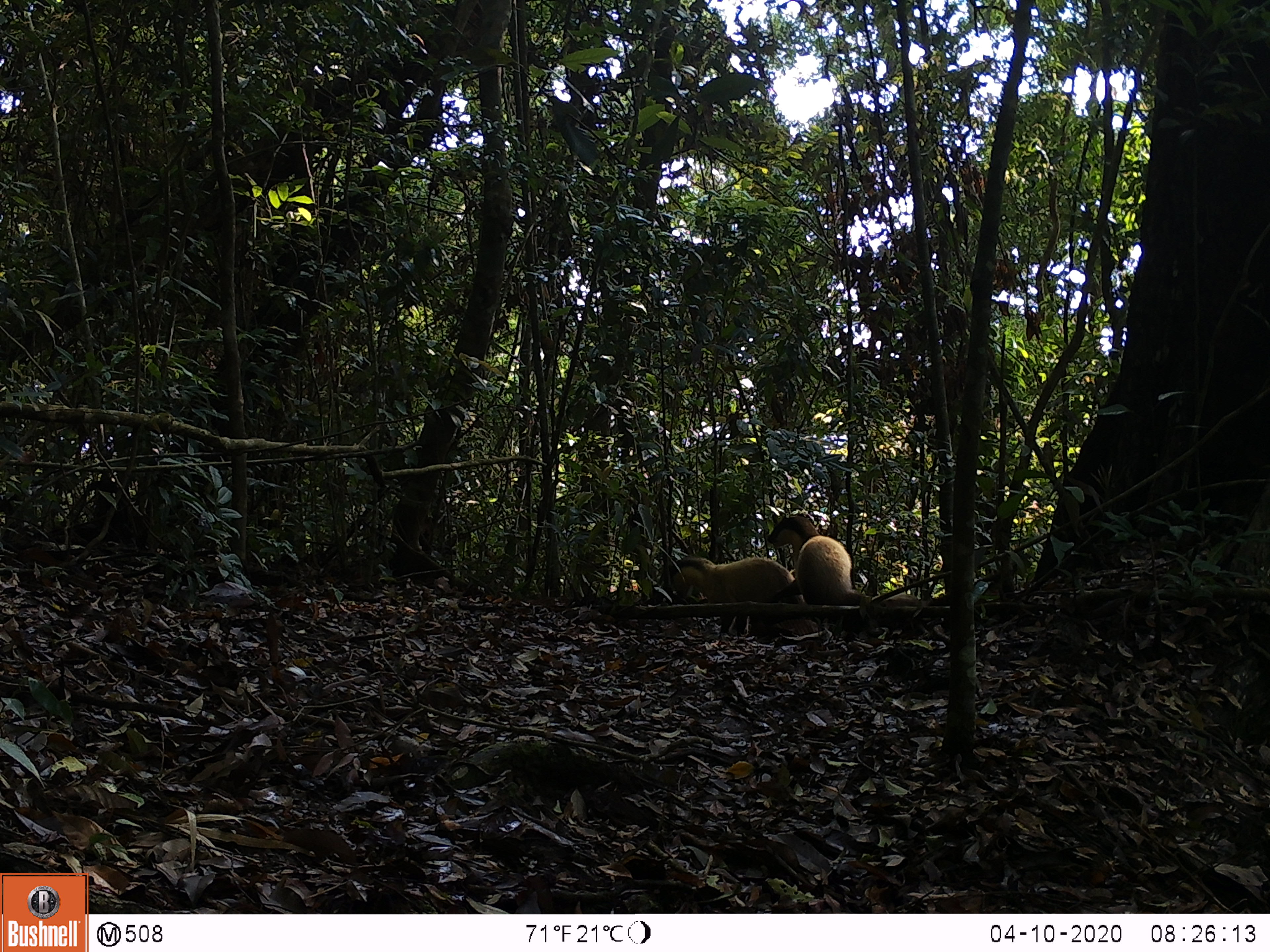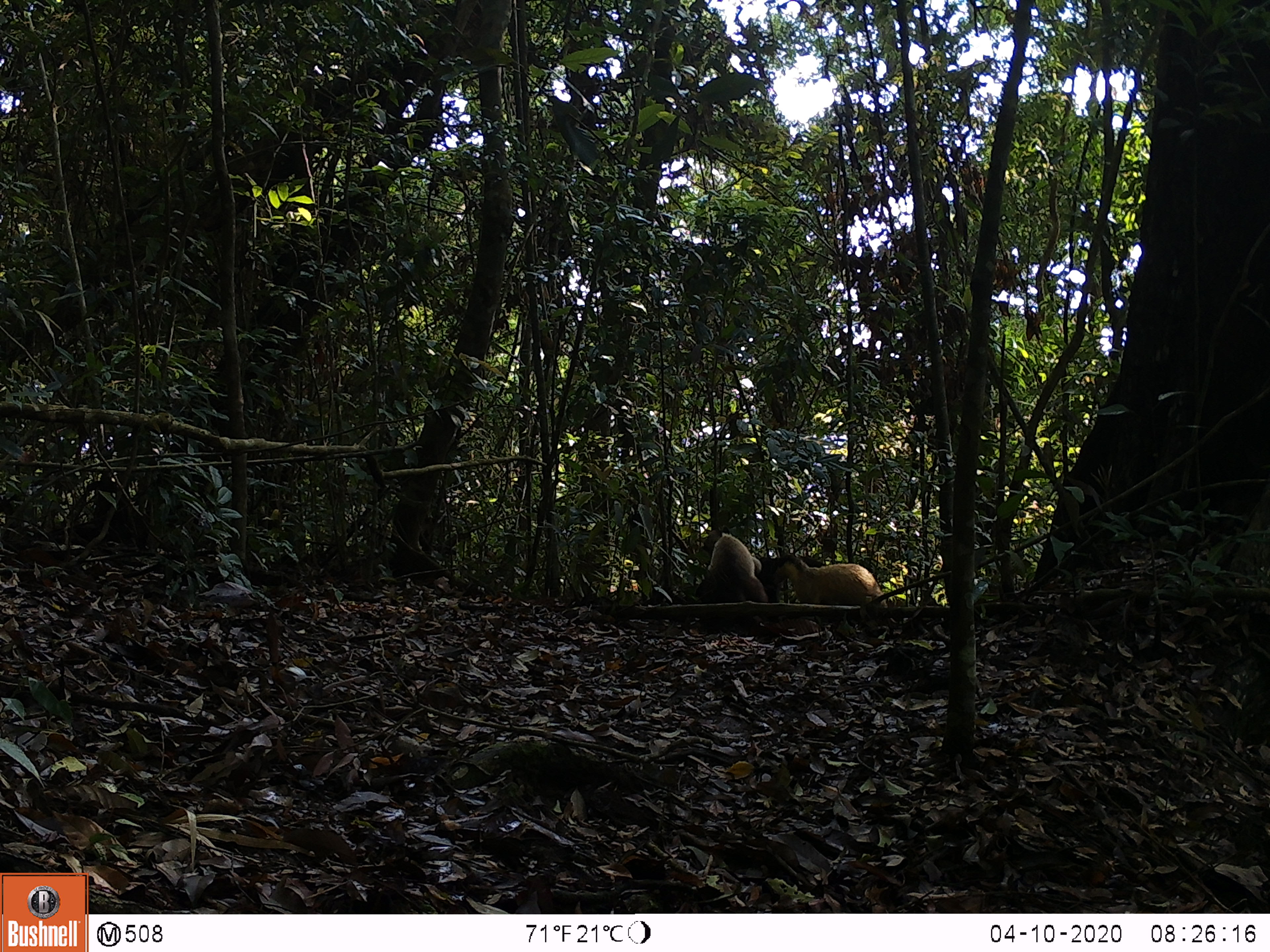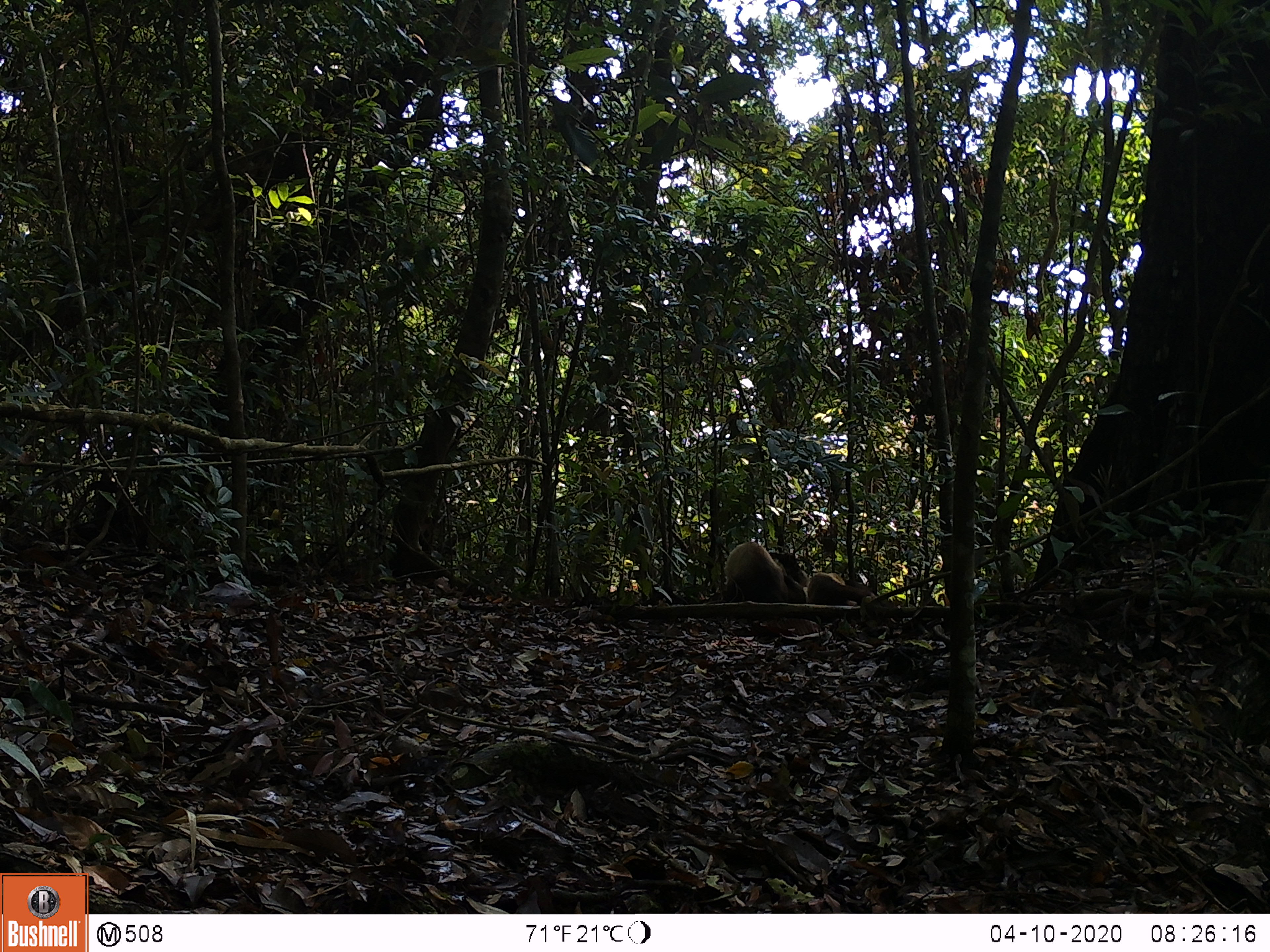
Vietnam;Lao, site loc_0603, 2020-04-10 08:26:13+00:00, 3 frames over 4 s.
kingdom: Animalia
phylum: Chordata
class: Mammalia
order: Carnivora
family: Mustelidae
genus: Martes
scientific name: Martes flavigula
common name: yellow-throated marten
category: yellow throated marten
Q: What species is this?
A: Yellow throated marten (yellow-throated marten) (Martes flavigula).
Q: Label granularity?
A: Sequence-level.